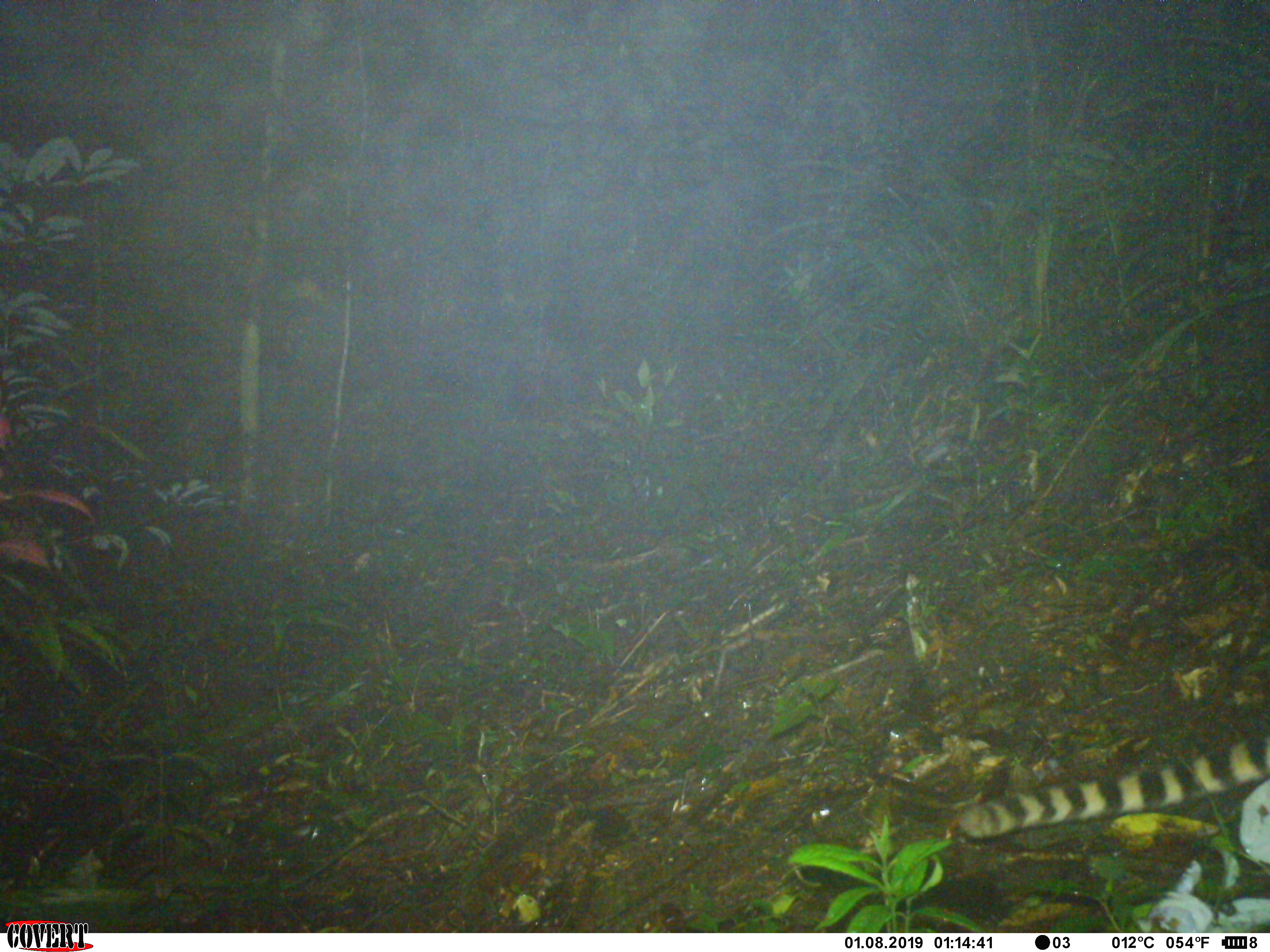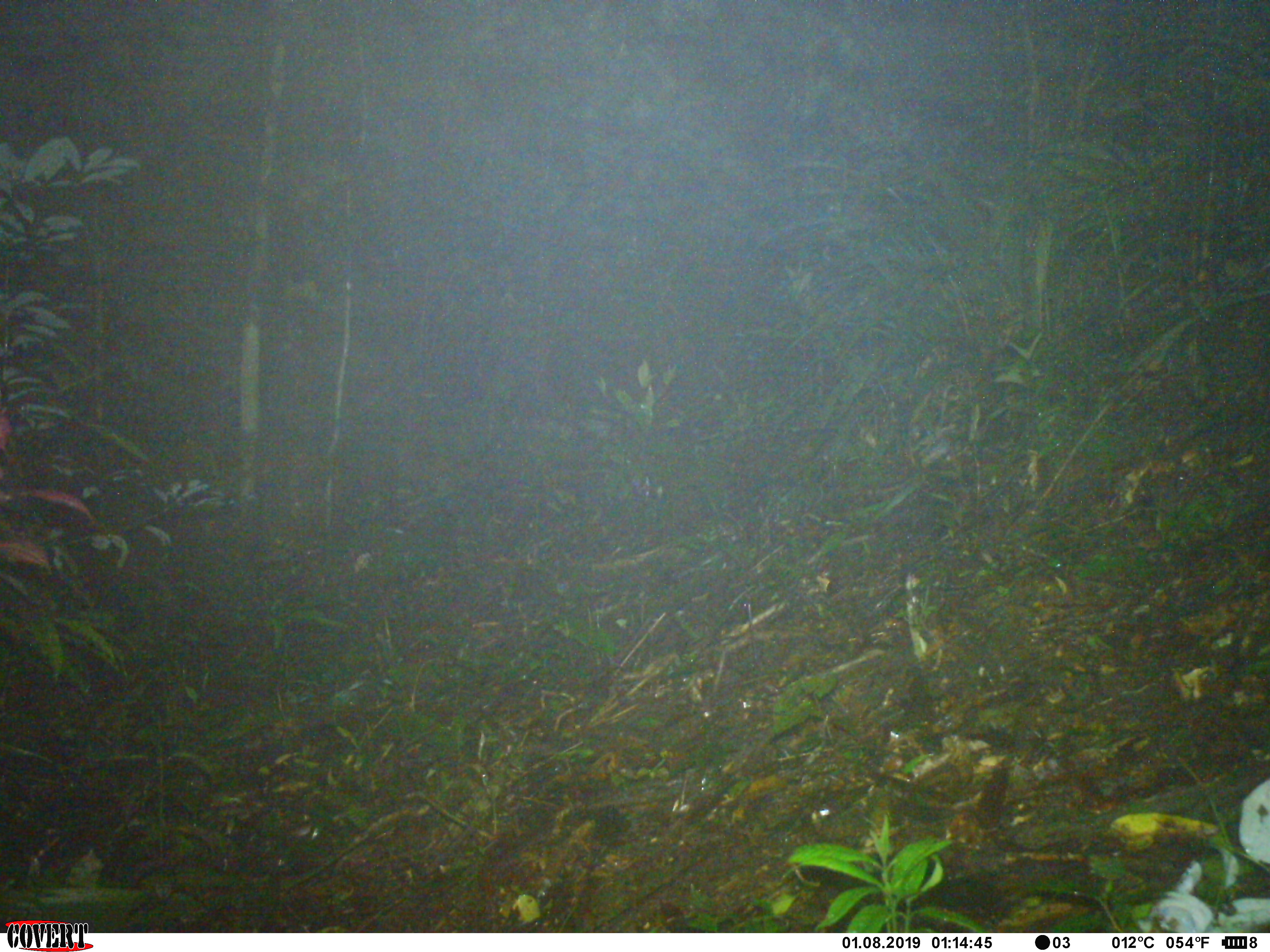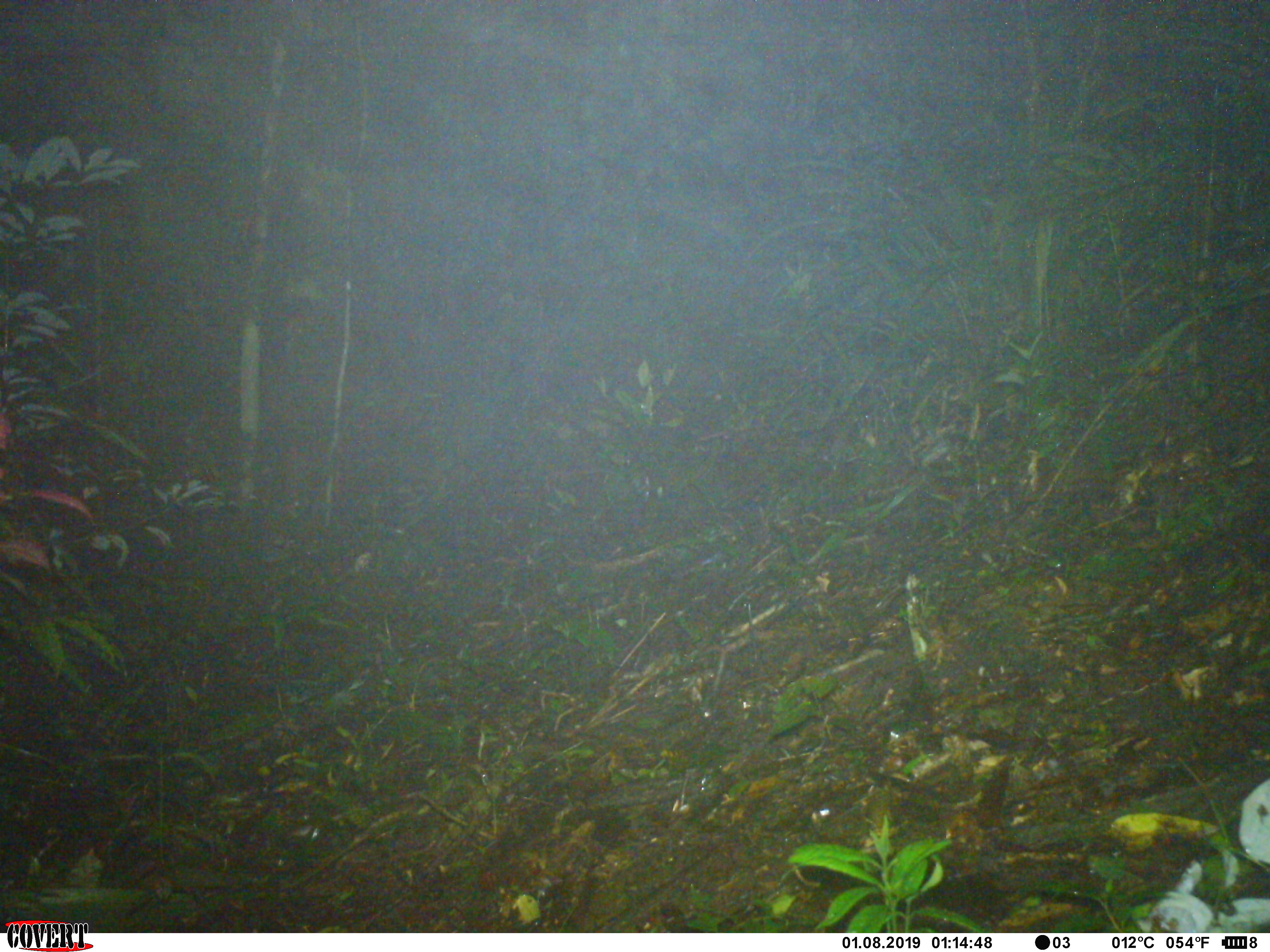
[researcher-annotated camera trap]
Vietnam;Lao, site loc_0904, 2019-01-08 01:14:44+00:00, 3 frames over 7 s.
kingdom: Animalia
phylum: Chordata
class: Mammalia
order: Carnivora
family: Prionodontidae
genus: Prionodon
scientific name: Prionodon pardicolor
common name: spotted linsang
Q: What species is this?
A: Spotted linsang (Prionodon pardicolor).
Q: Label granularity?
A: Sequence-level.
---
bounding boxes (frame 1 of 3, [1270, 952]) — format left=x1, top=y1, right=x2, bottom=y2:
spotted linsang: left=956, top=721, right=1270, bottom=841